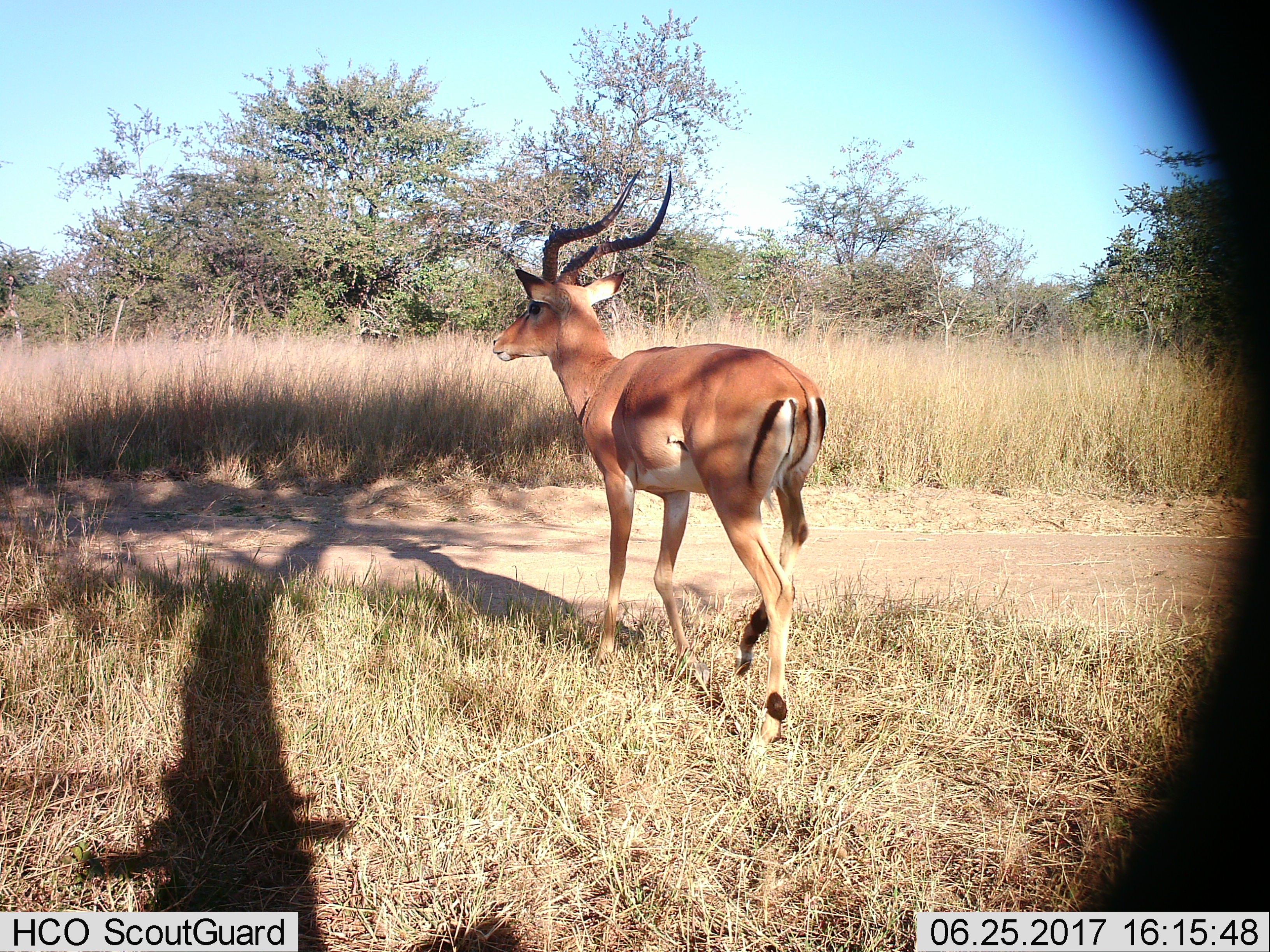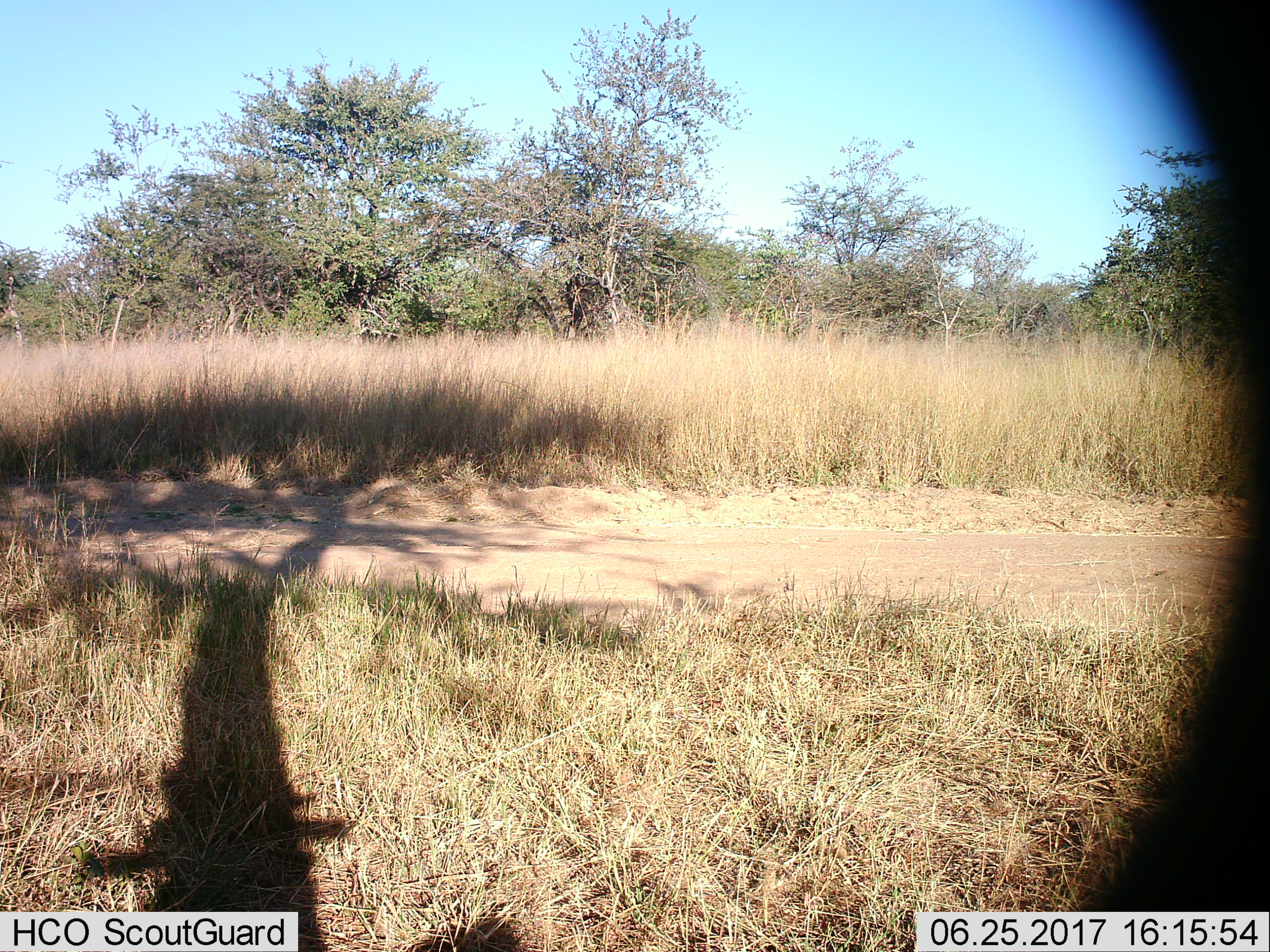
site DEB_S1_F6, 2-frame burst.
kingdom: Animalia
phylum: Chordata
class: Mammalia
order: Artiodactyla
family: Bovidae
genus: Aepyceros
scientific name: Aepyceros melampus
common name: impala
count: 1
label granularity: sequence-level